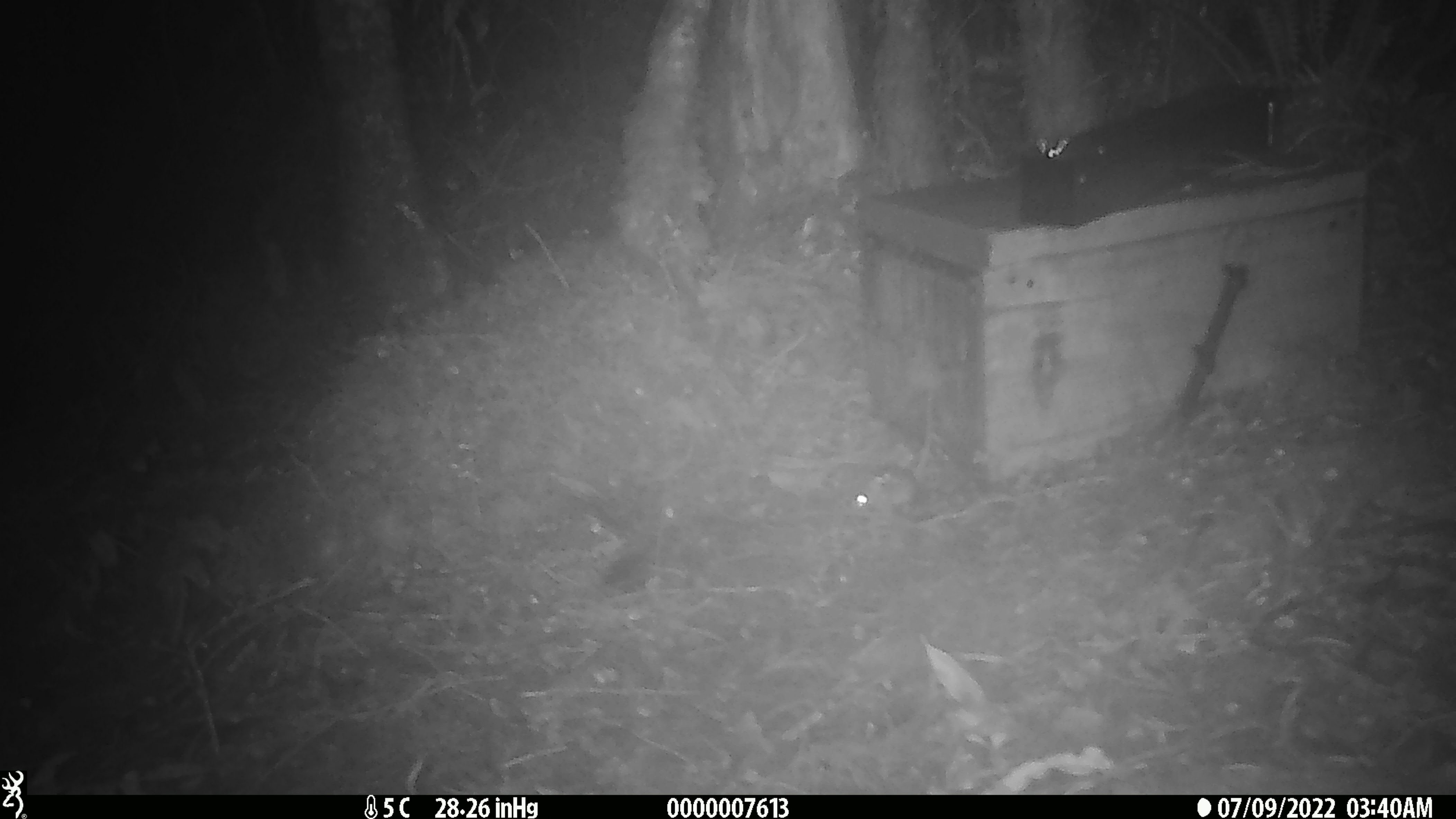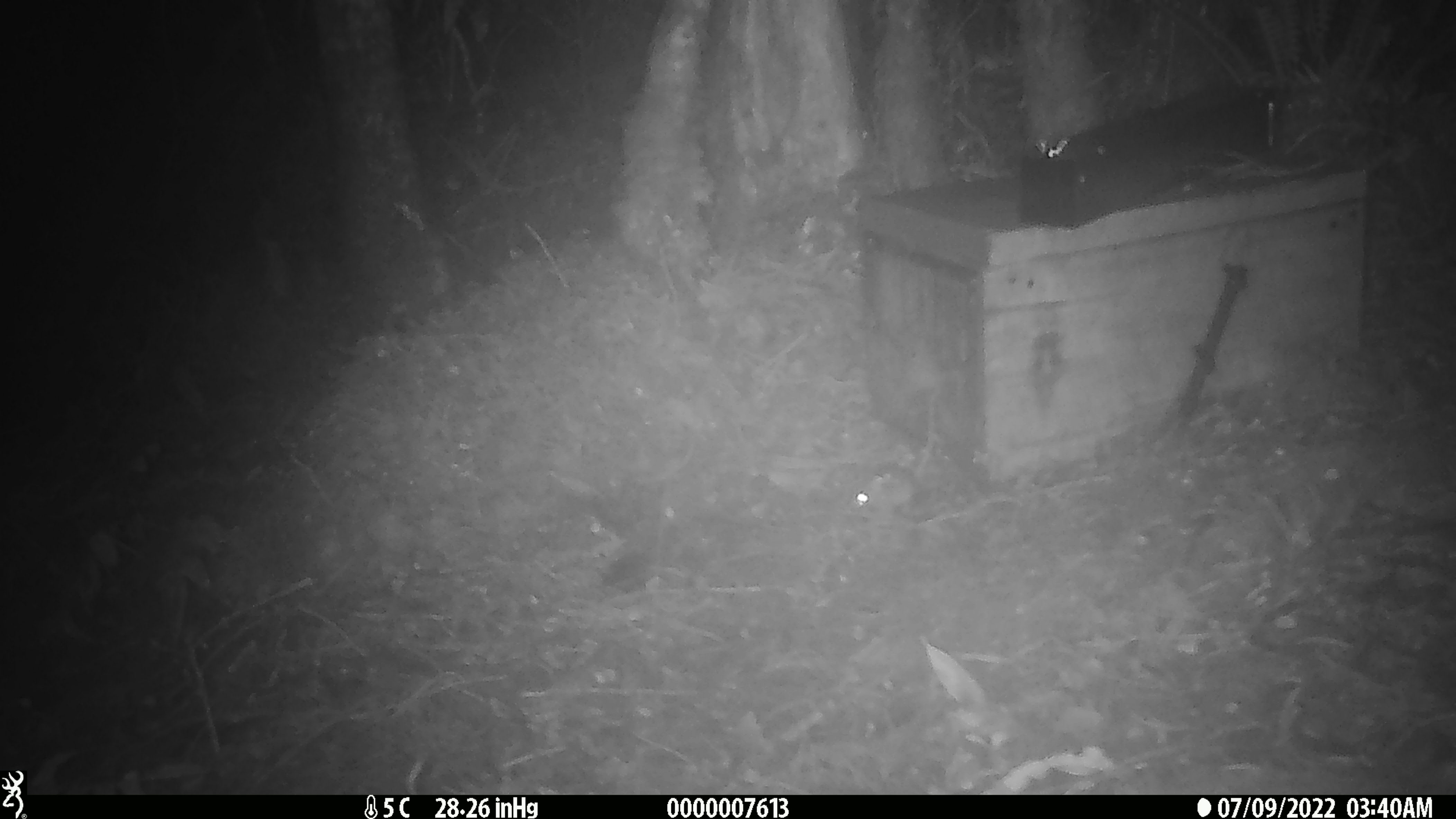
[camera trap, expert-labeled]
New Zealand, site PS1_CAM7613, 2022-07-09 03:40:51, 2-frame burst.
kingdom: Animalia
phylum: Chordata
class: Mammalia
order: Rodentia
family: Muridae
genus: Mus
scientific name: Mus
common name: mouse